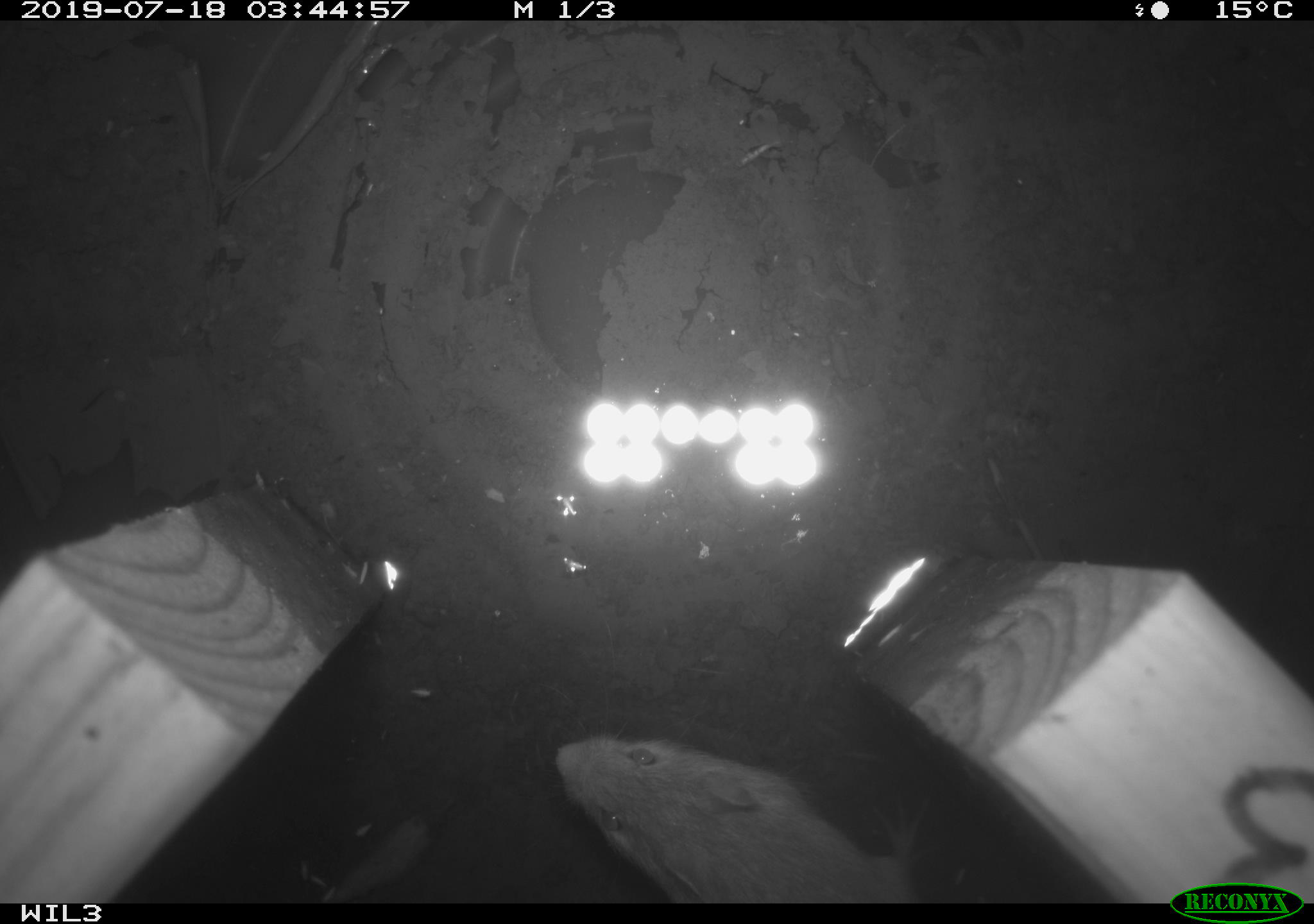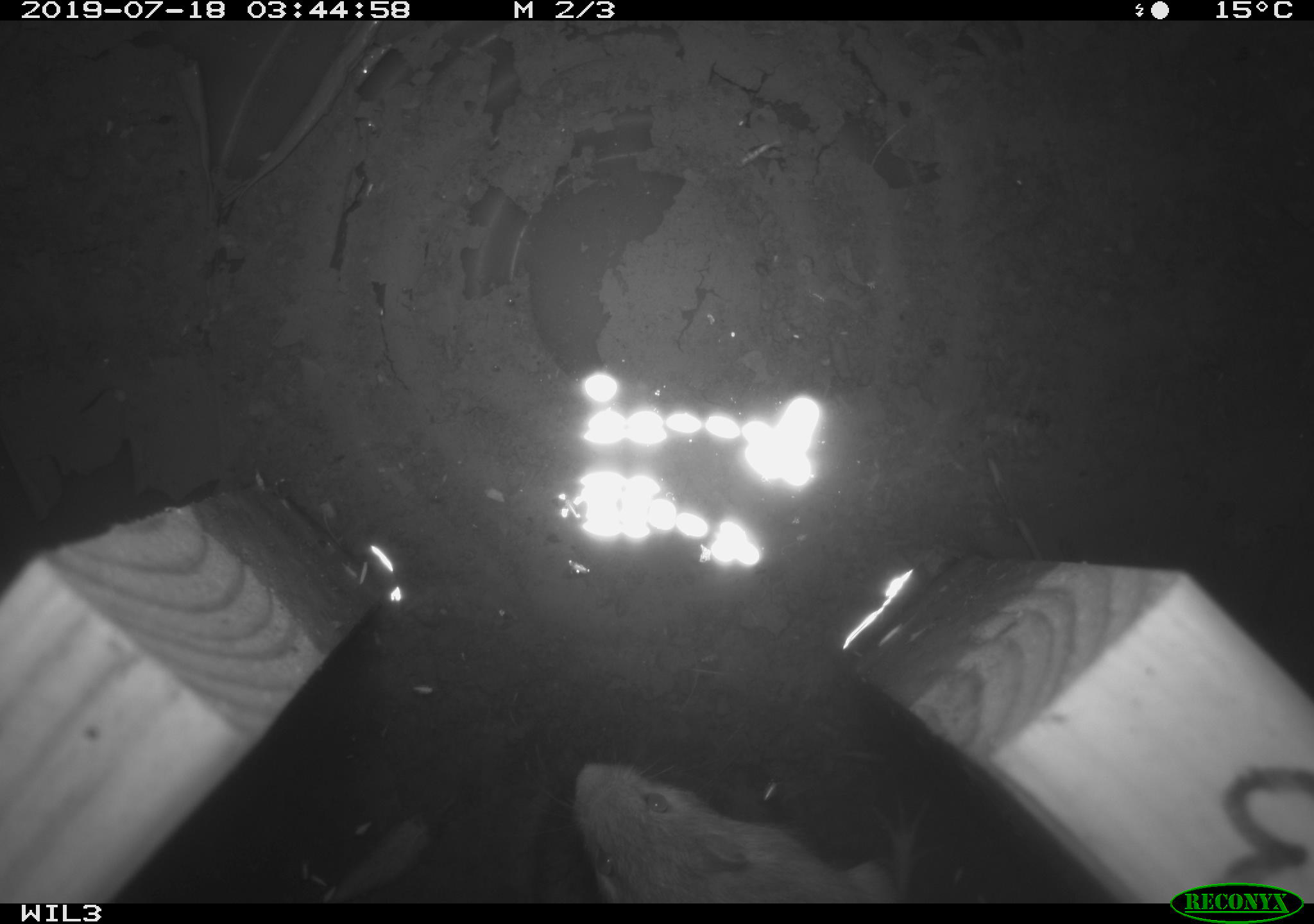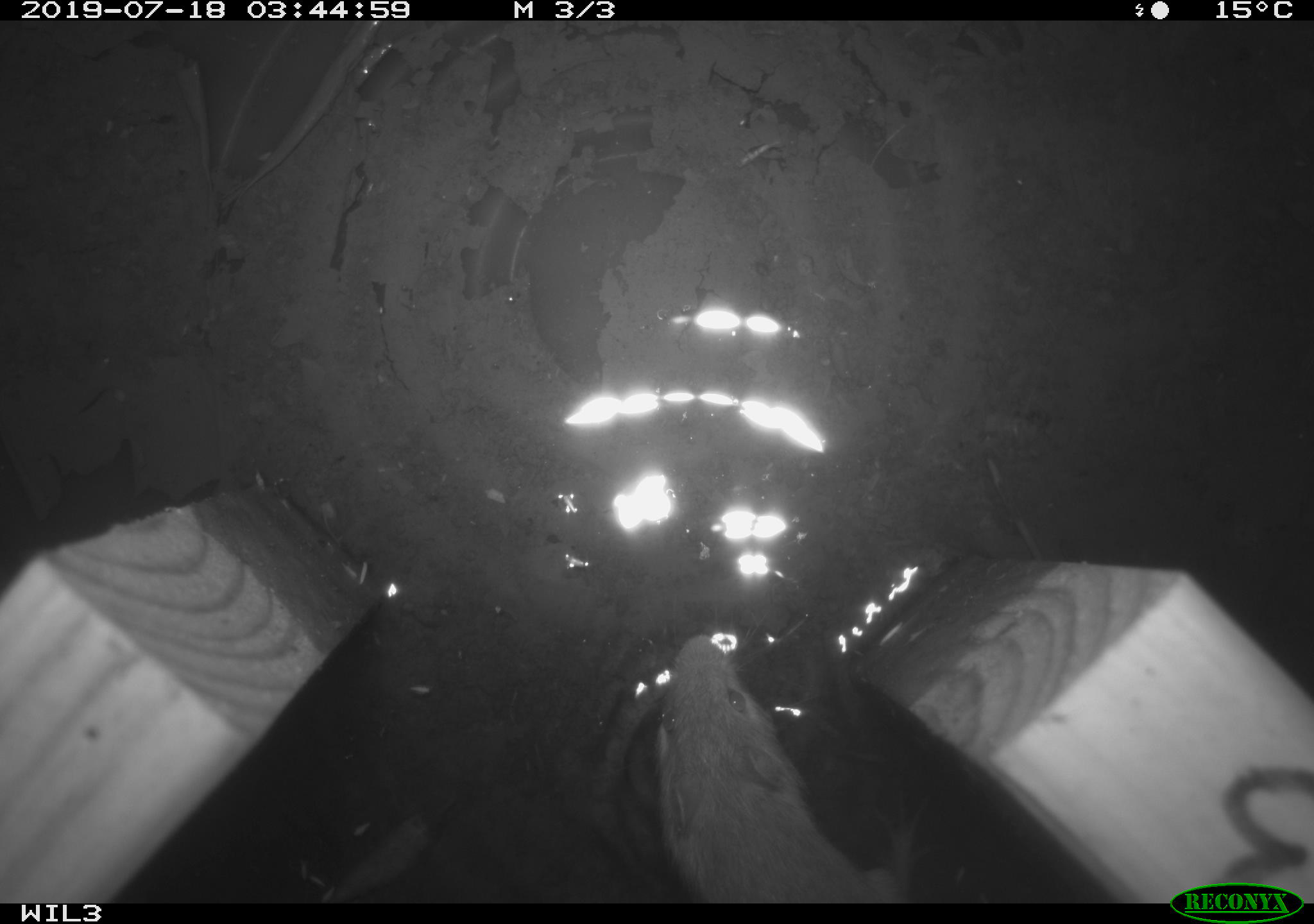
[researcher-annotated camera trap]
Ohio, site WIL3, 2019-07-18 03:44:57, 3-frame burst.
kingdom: Animalia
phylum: Chordata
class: Mammalia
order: Rodentia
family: Cricetidae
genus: Peromyscus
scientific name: Peromyscus leucopus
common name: white-footed mouse